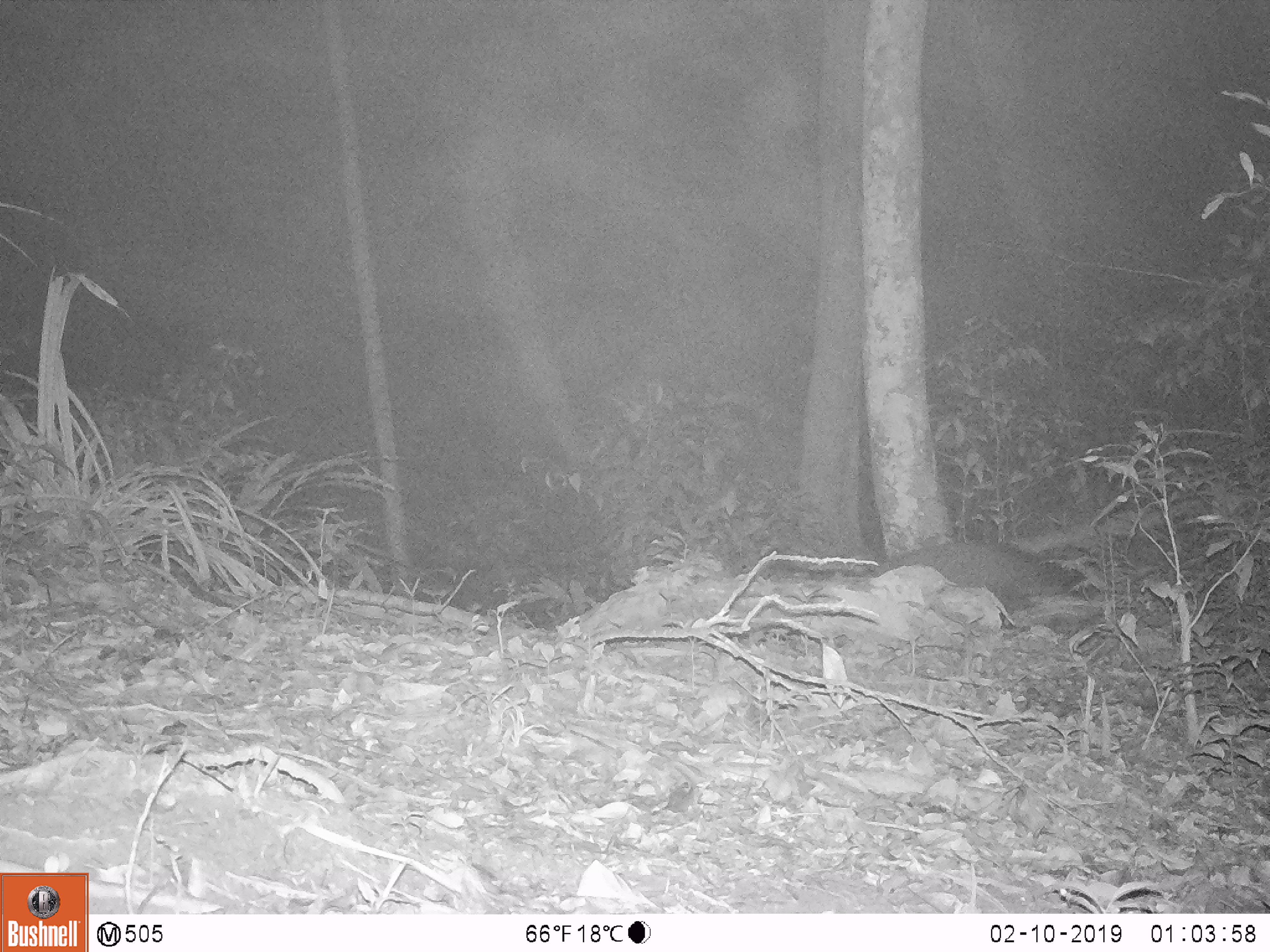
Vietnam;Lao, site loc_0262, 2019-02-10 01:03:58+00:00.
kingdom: Animalia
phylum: Chordata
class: Mammalia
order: Carnivora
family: Viverridae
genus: Paguma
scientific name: Paguma larvata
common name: masked palm civet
Masked palm civet (Paguma larvata). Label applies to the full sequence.